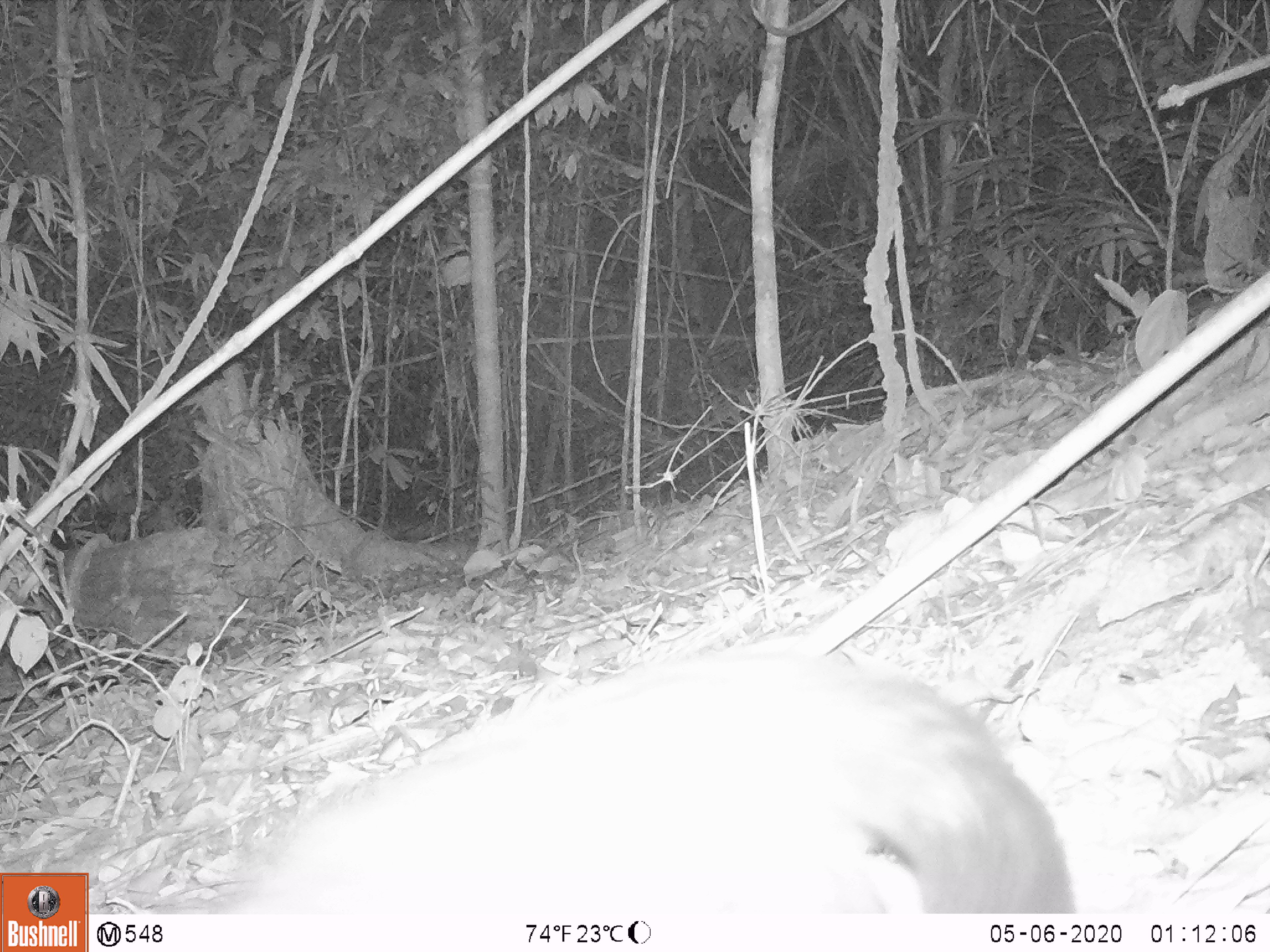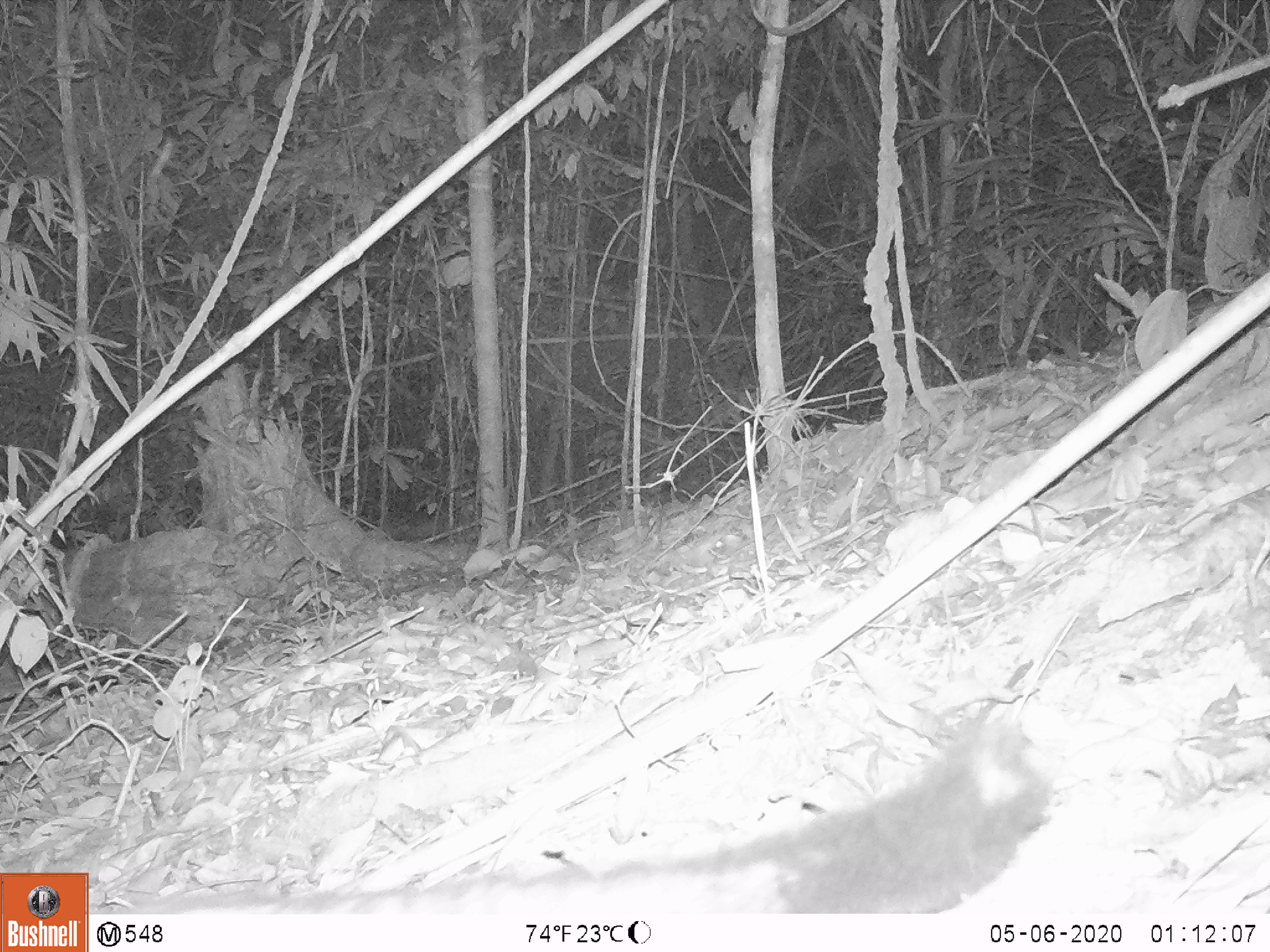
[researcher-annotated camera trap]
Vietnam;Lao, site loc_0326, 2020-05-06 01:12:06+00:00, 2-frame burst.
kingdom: Animalia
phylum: Chordata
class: Mammalia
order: Carnivora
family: Viverridae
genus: Paradoxurus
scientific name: Paradoxurus hermaphroditus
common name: common palm civet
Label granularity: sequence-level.